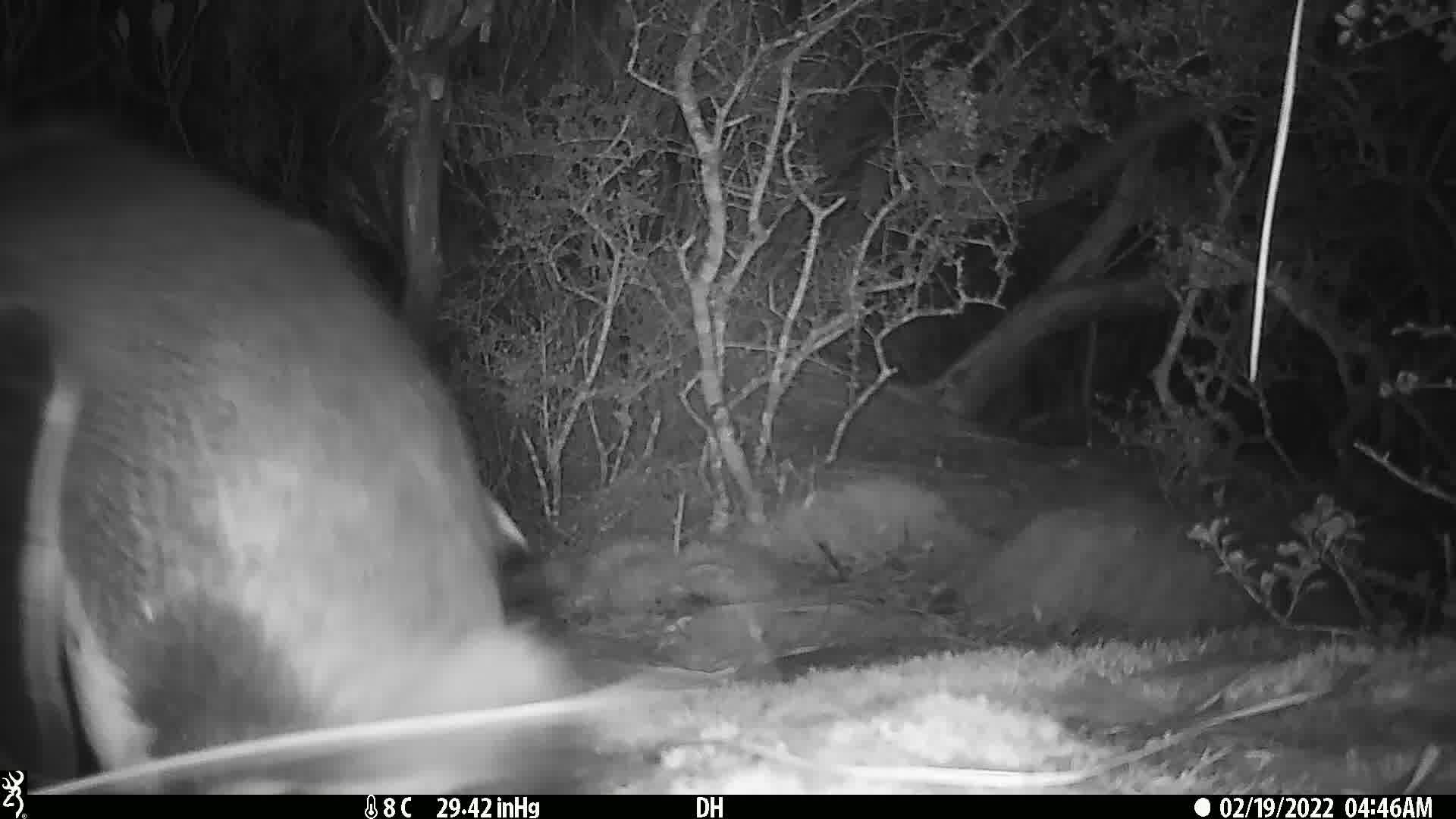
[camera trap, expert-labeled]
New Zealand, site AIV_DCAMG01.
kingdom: Animalia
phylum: Chordata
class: Aves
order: Sphenisciformes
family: Spheniscidae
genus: Megadyptes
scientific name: Megadyptes antipodes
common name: yellow-eyed penguin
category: yellow eyed penguin